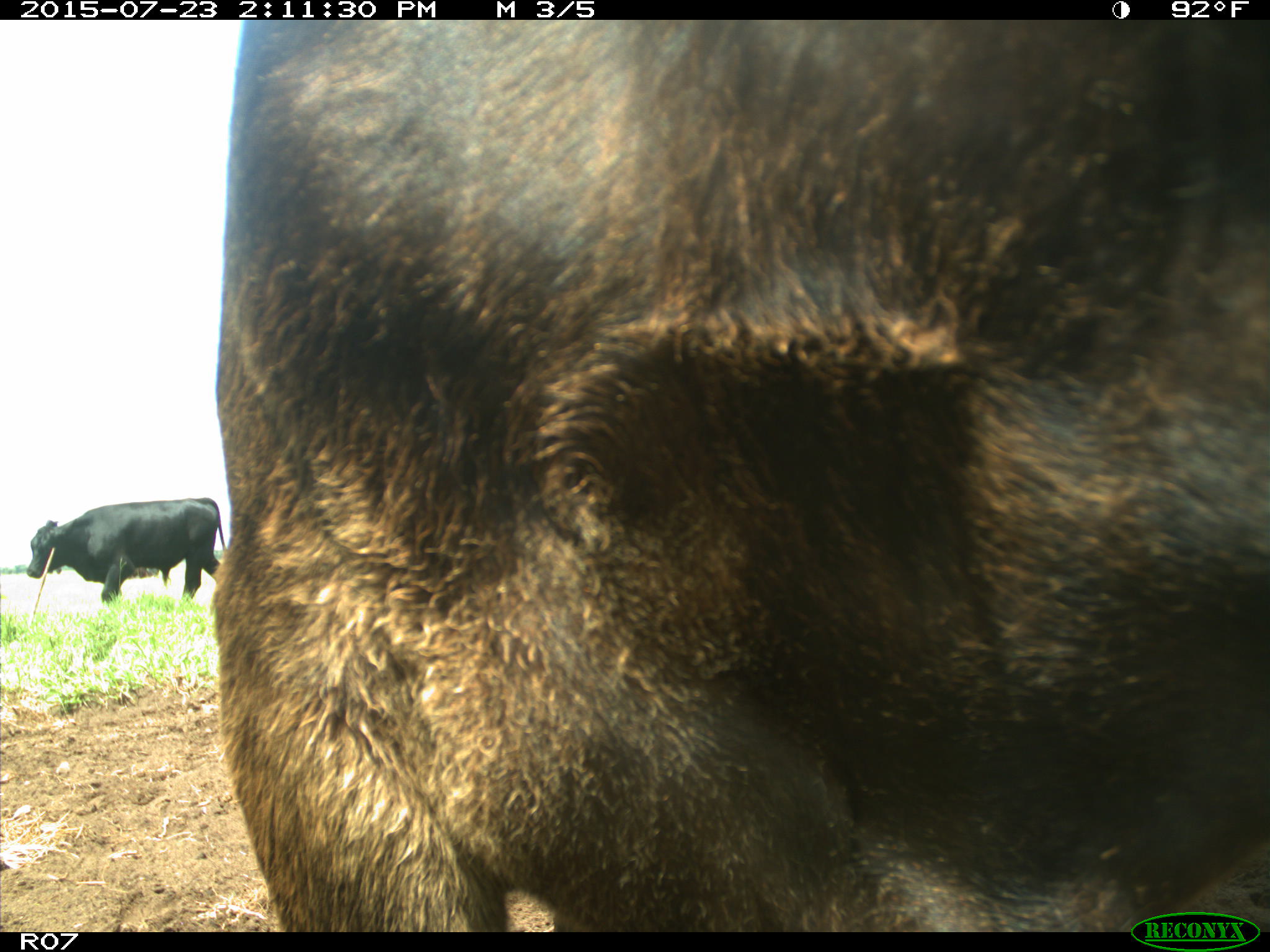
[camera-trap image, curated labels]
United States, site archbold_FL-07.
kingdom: Animalia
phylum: Chordata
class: Mammalia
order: Artiodactyla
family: Bovidae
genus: Bos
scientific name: Bos taurus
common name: domestic cow